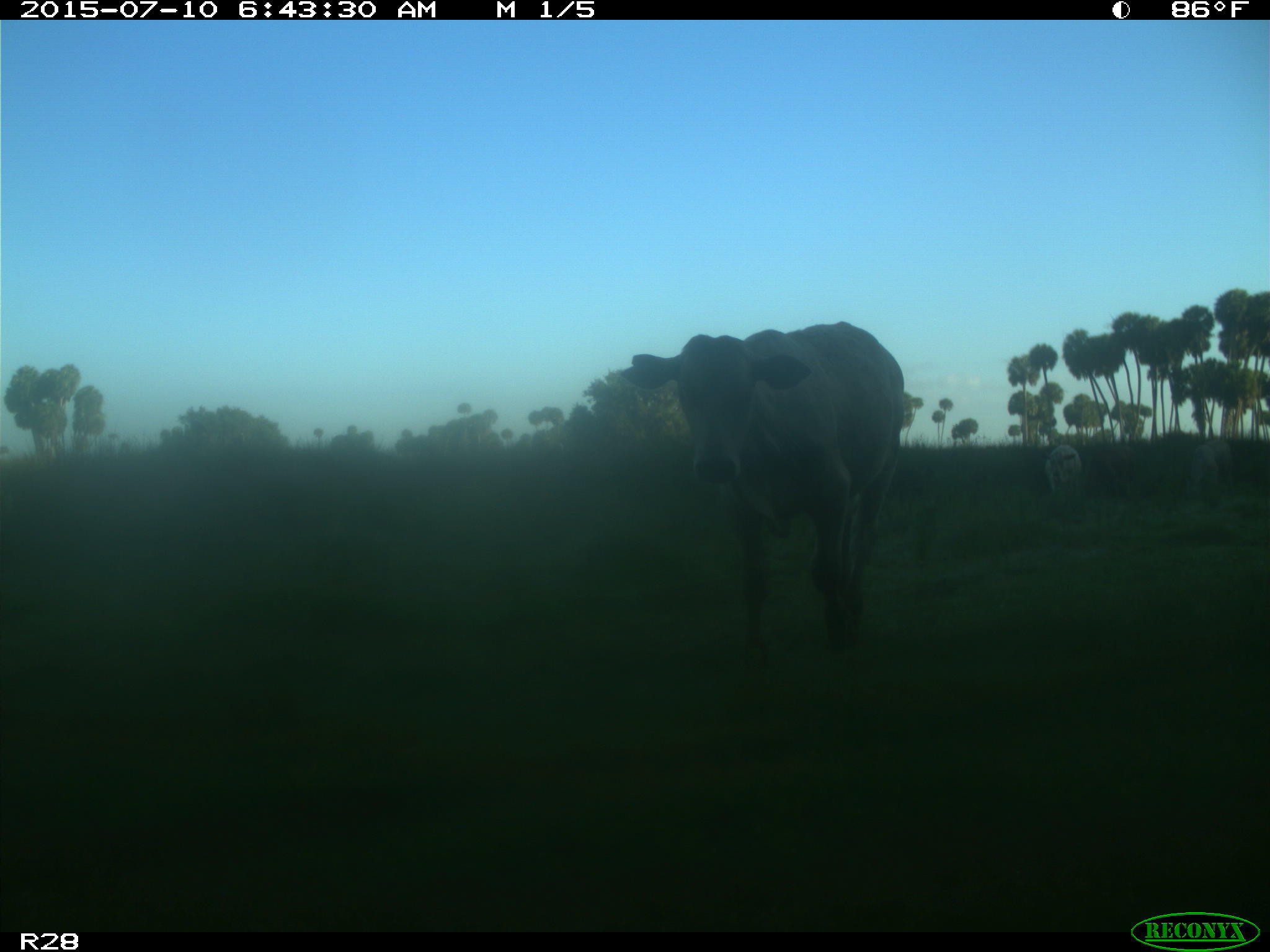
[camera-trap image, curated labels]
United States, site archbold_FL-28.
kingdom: Animalia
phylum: Chordata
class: Mammalia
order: Artiodactyla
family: Bovidae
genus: Bos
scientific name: Bos taurus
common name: domestic cow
Bos taurus (domestic cow).